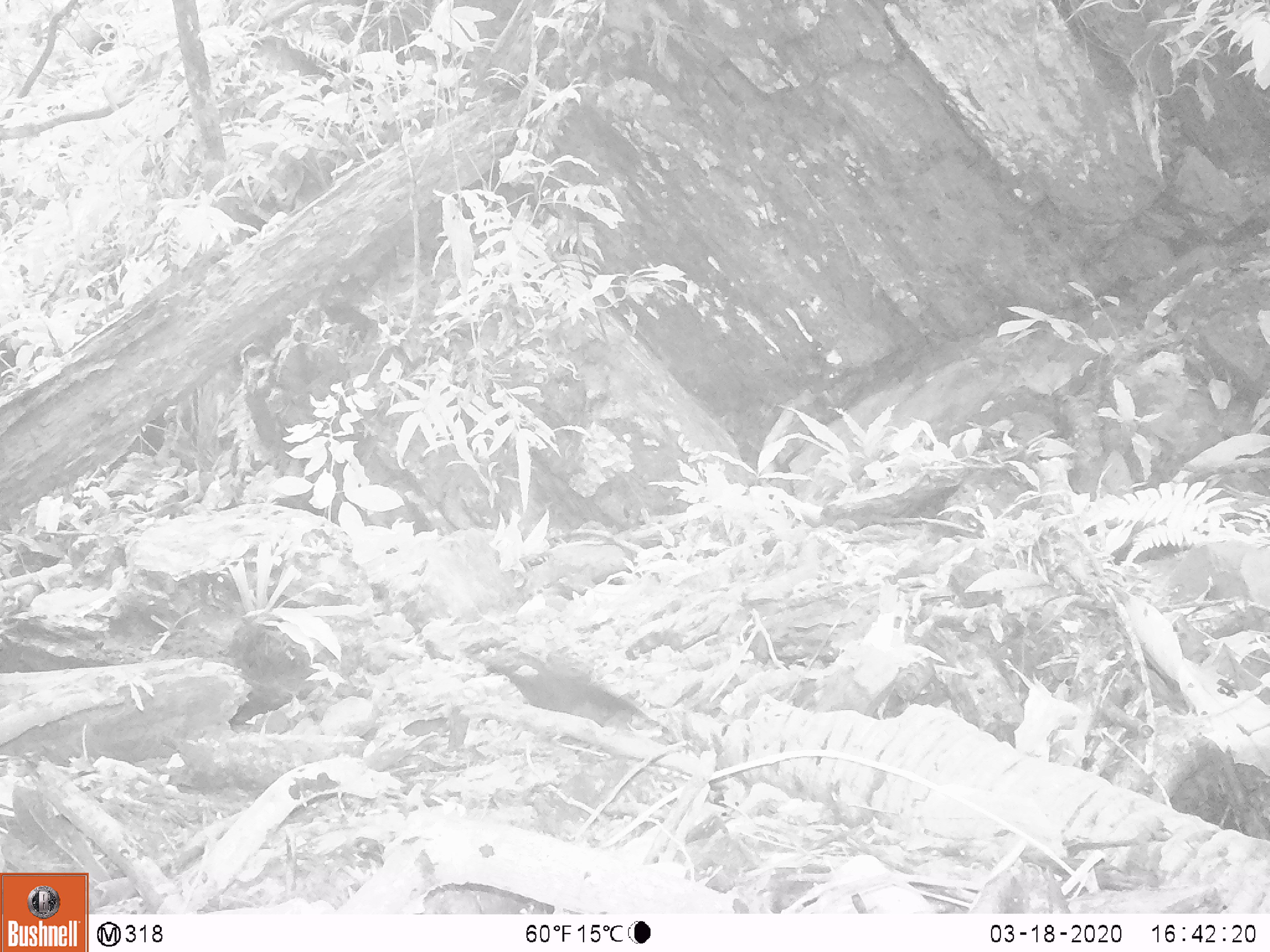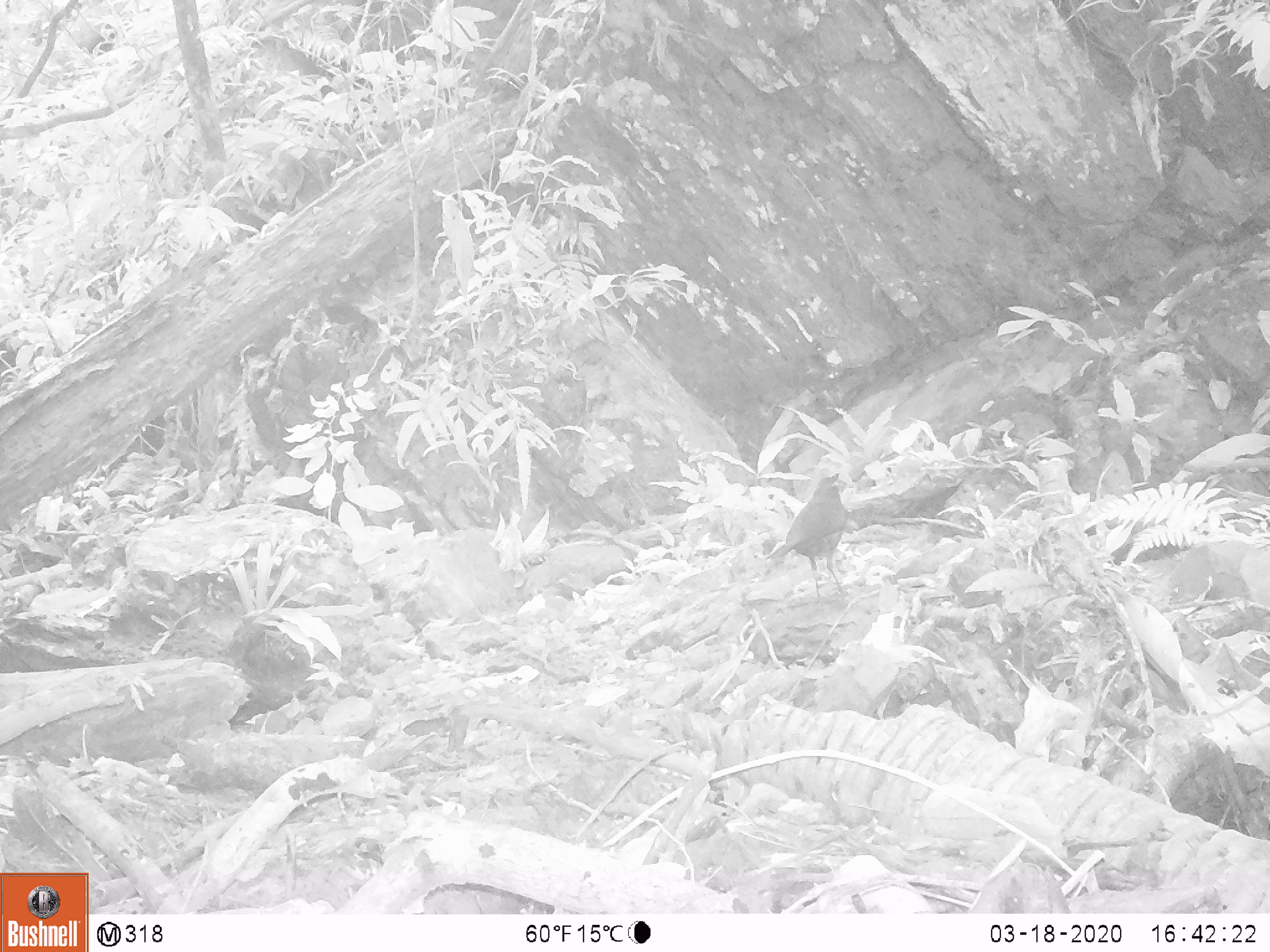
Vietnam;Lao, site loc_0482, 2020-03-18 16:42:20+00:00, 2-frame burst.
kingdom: Animalia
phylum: Chordata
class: Aves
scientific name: Aves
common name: bird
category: unidentified bird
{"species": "unidentified bird (bird) (Aves)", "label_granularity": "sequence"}